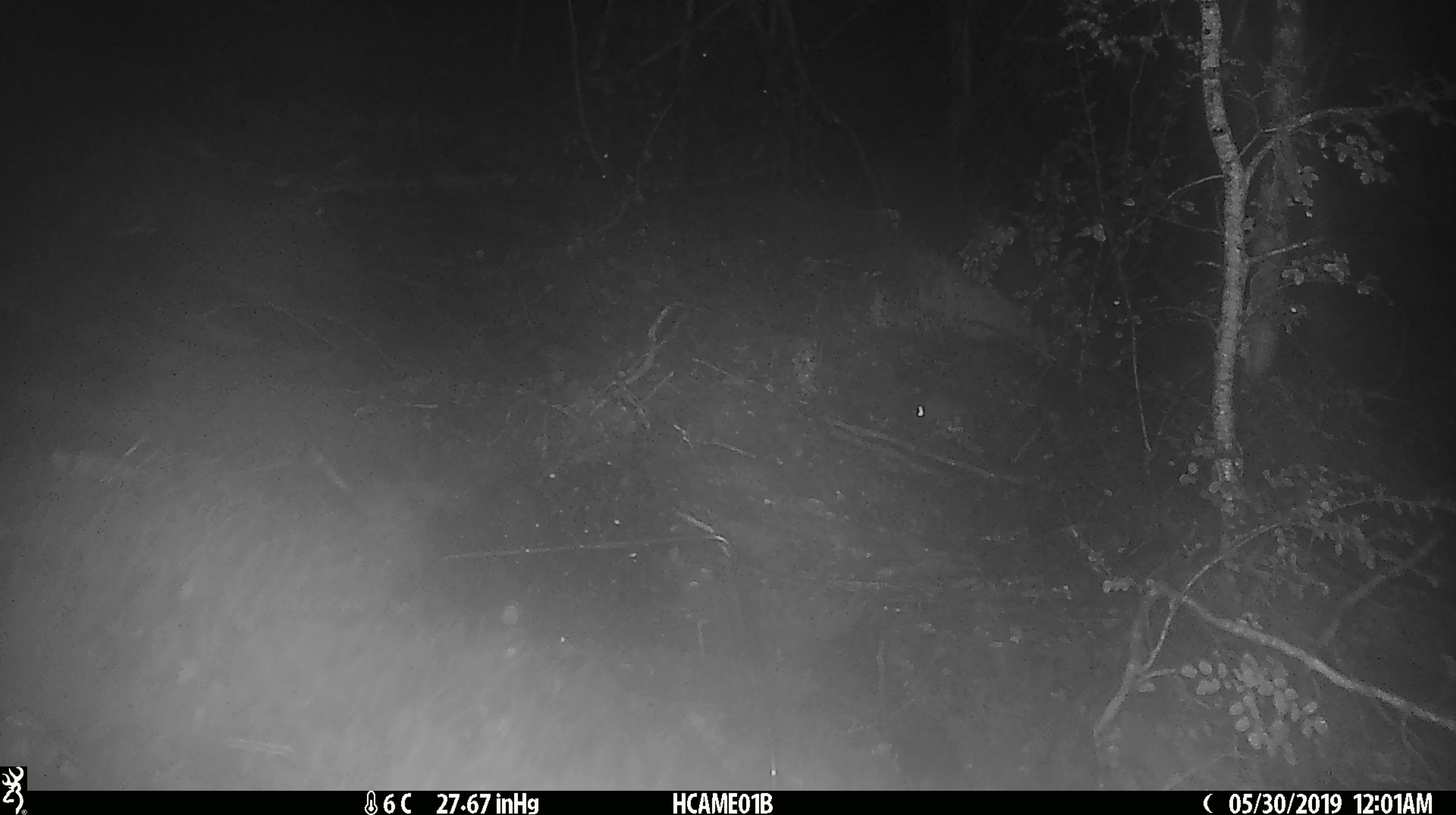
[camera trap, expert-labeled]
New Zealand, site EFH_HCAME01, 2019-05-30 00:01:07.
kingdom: Animalia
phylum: Chordata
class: Mammalia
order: Rodentia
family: Muridae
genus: Mus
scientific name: Mus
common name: mouse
Mouse (Mus).